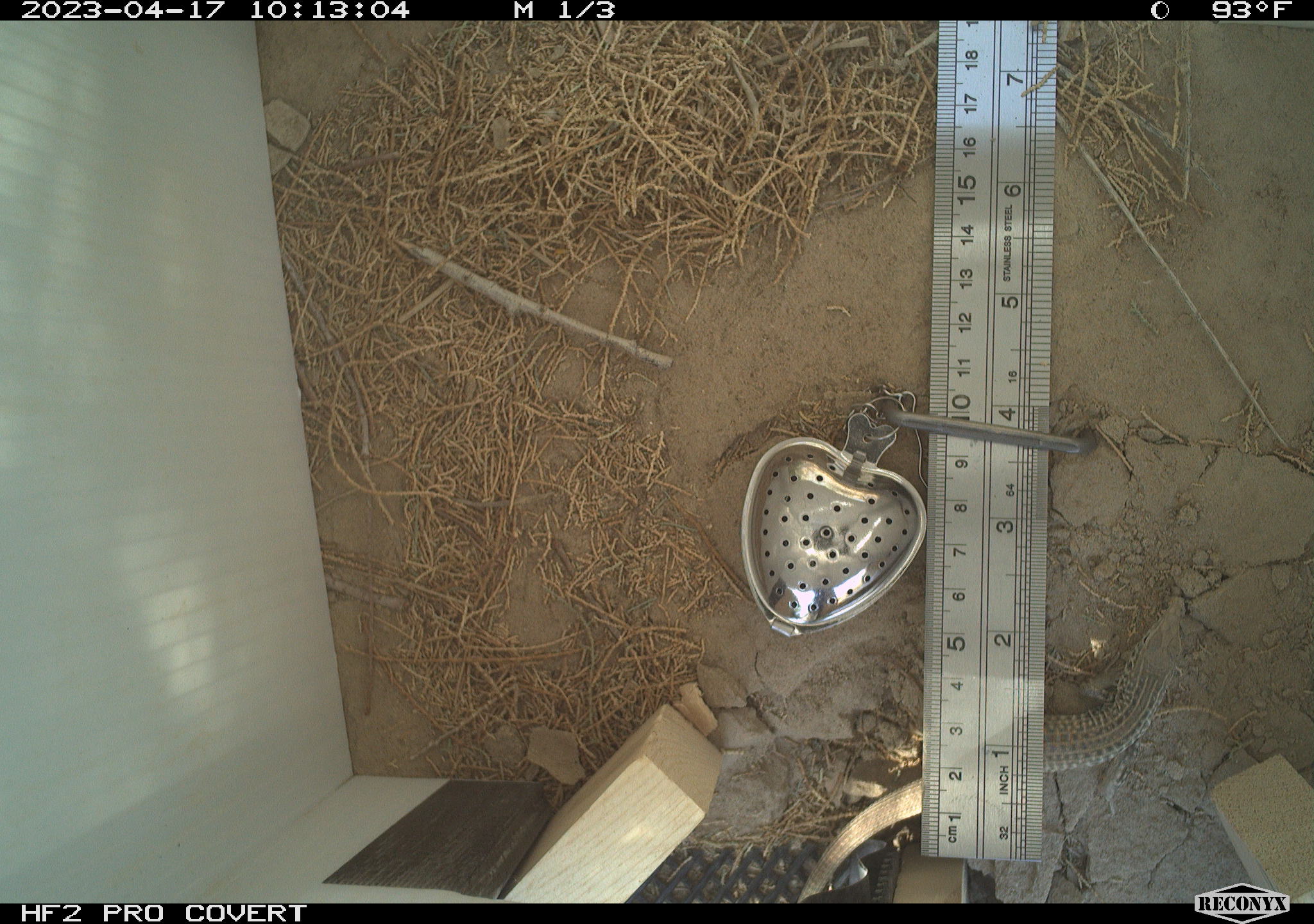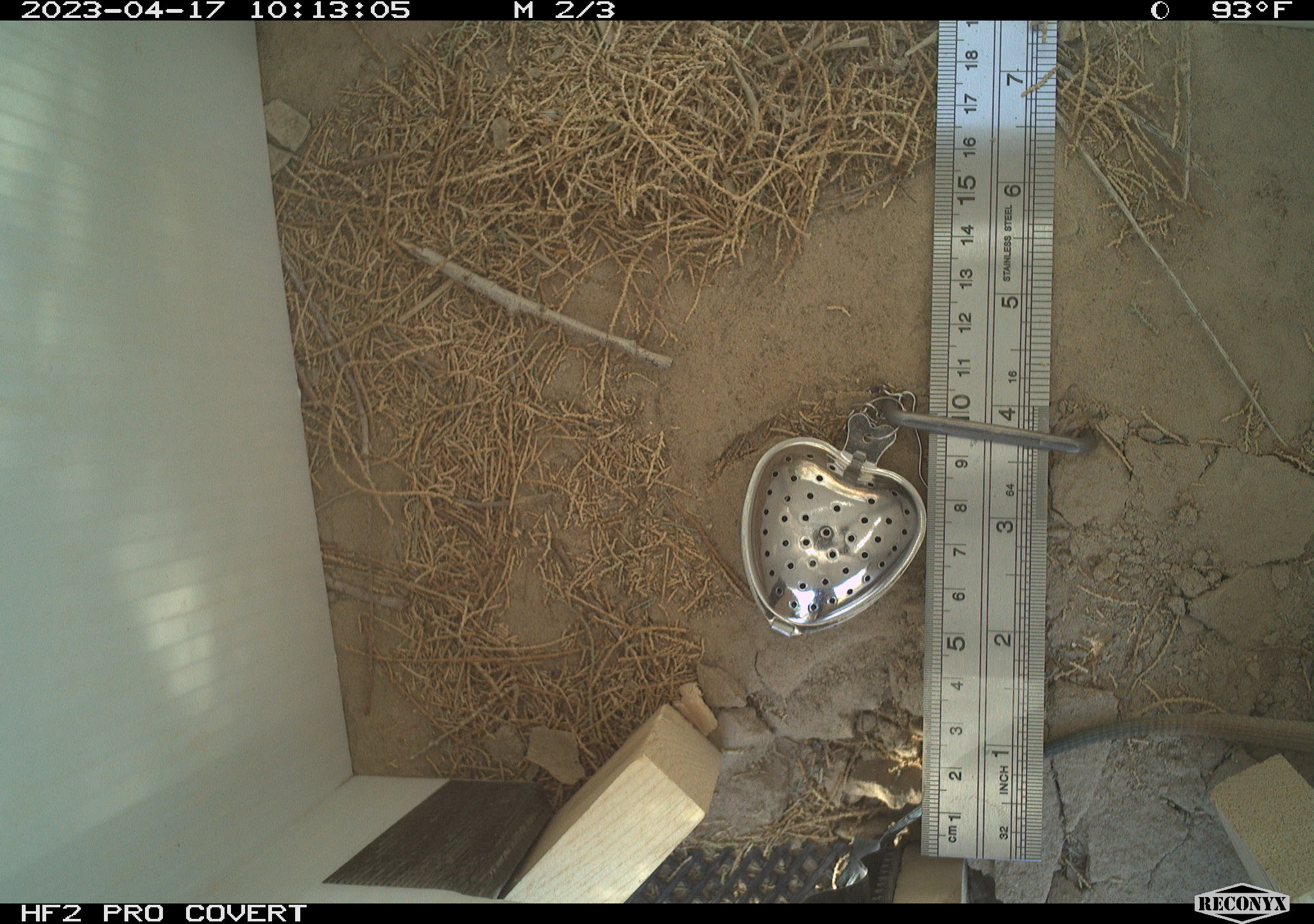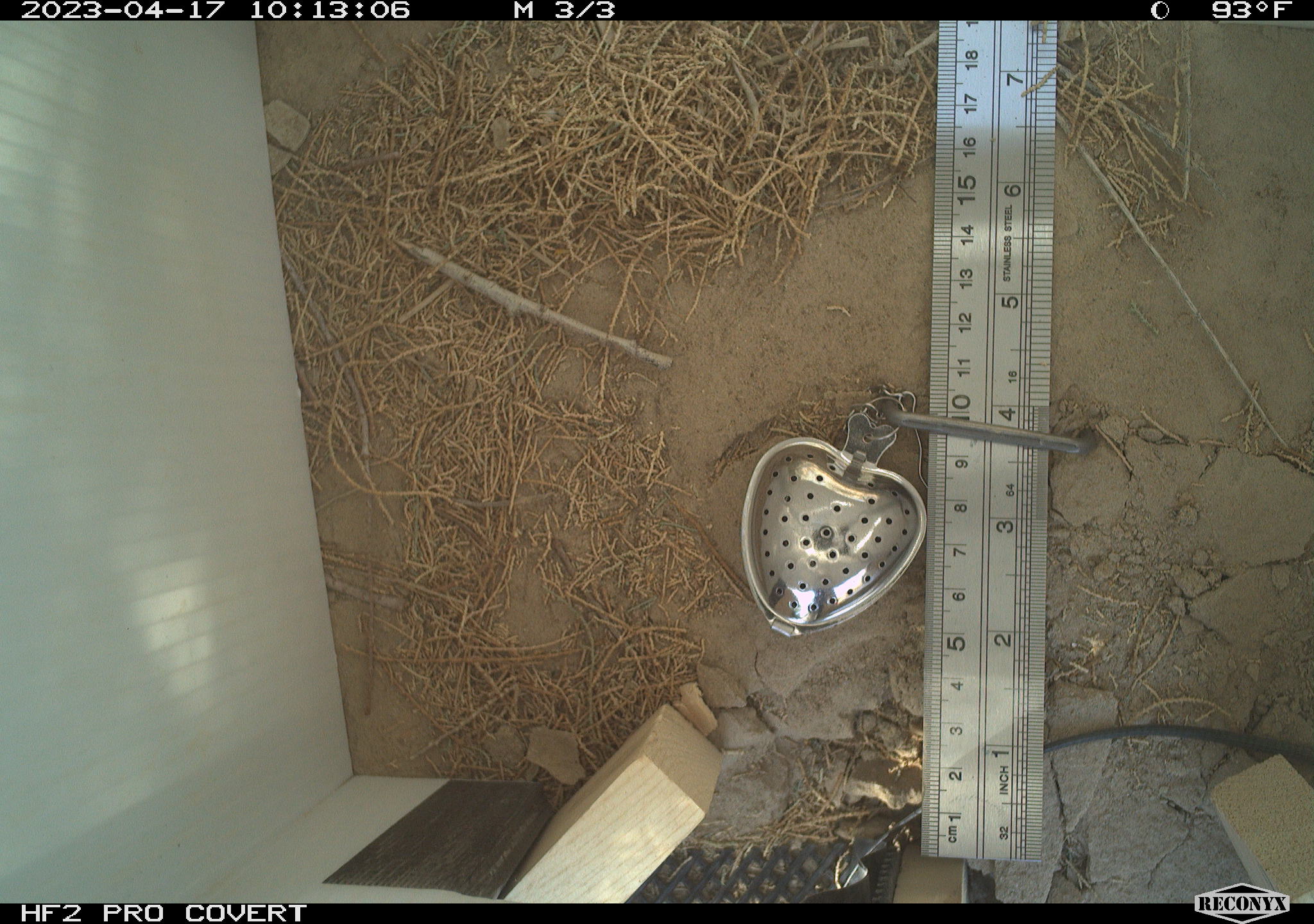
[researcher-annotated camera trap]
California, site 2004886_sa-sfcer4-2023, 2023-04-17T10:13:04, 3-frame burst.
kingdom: Animalia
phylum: Chordata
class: Reptilia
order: Squamata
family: Teiidae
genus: Aspidoscelis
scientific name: Aspidoscelis tigris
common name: western whiptail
Western whiptail (Aspidoscelis tigris).